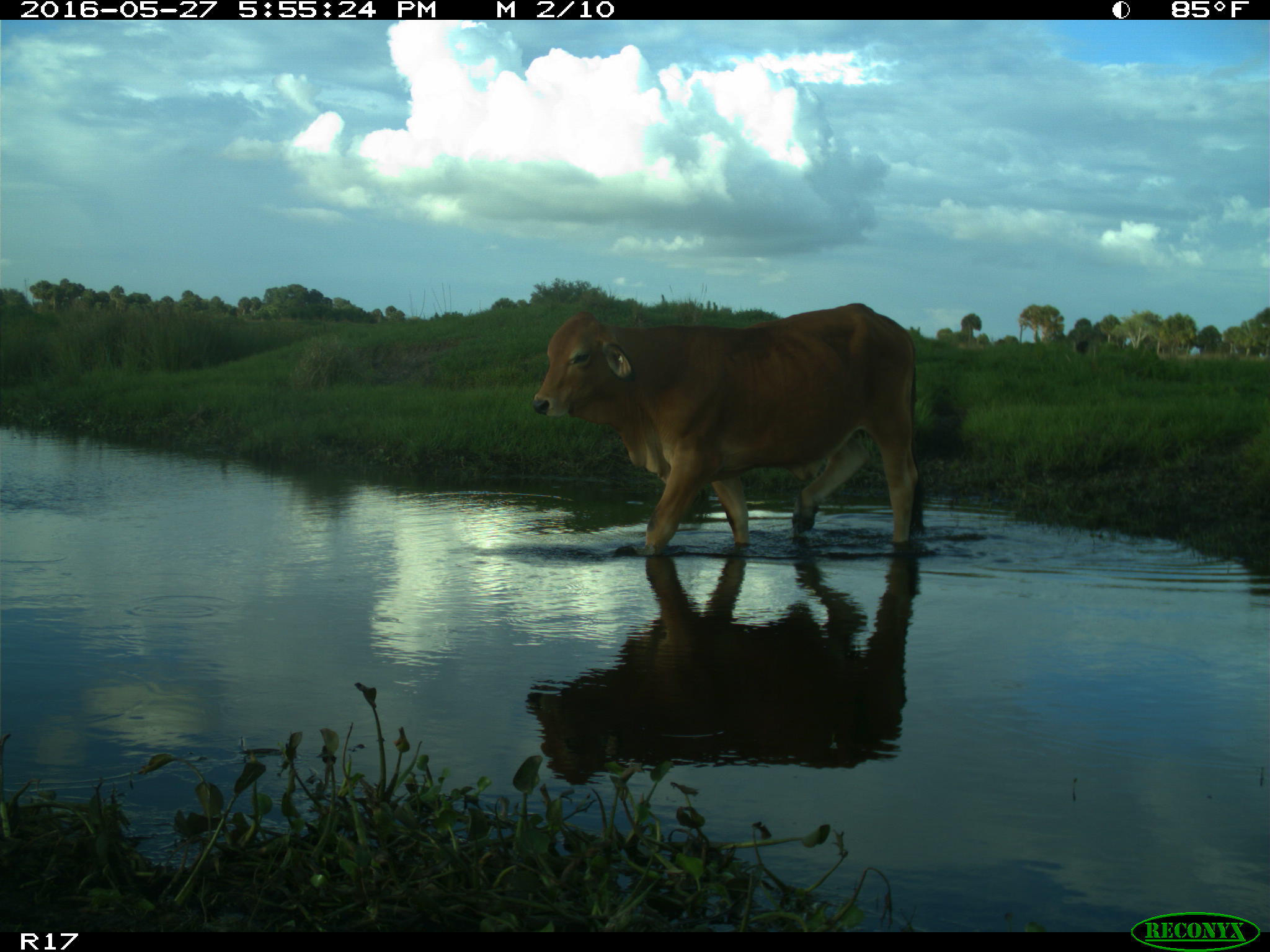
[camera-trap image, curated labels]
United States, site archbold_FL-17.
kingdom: Animalia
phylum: Chordata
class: Mammalia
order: Artiodactyla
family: Bovidae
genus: Bos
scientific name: Bos taurus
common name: domestic cow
Bos taurus (domestic cow).